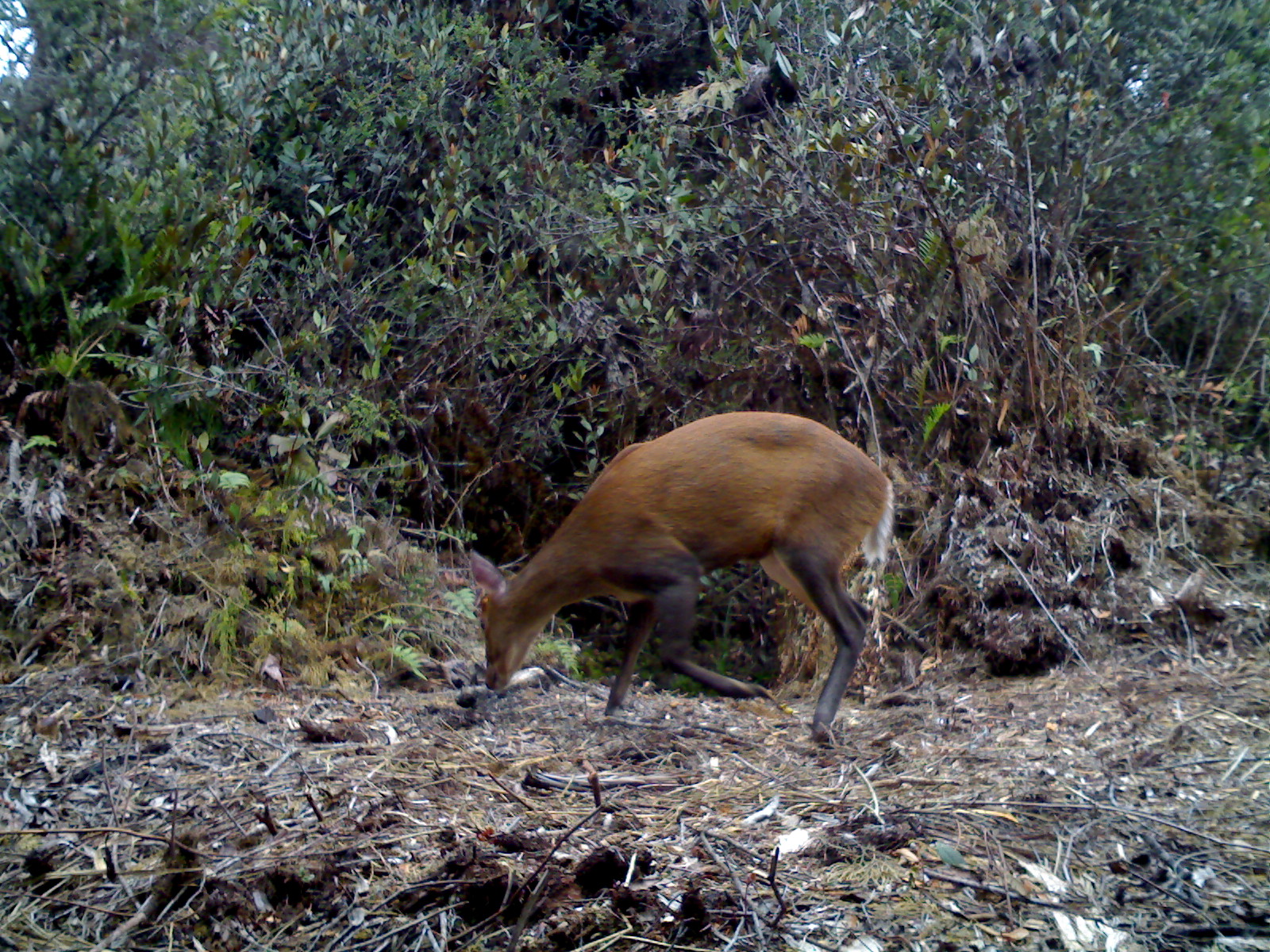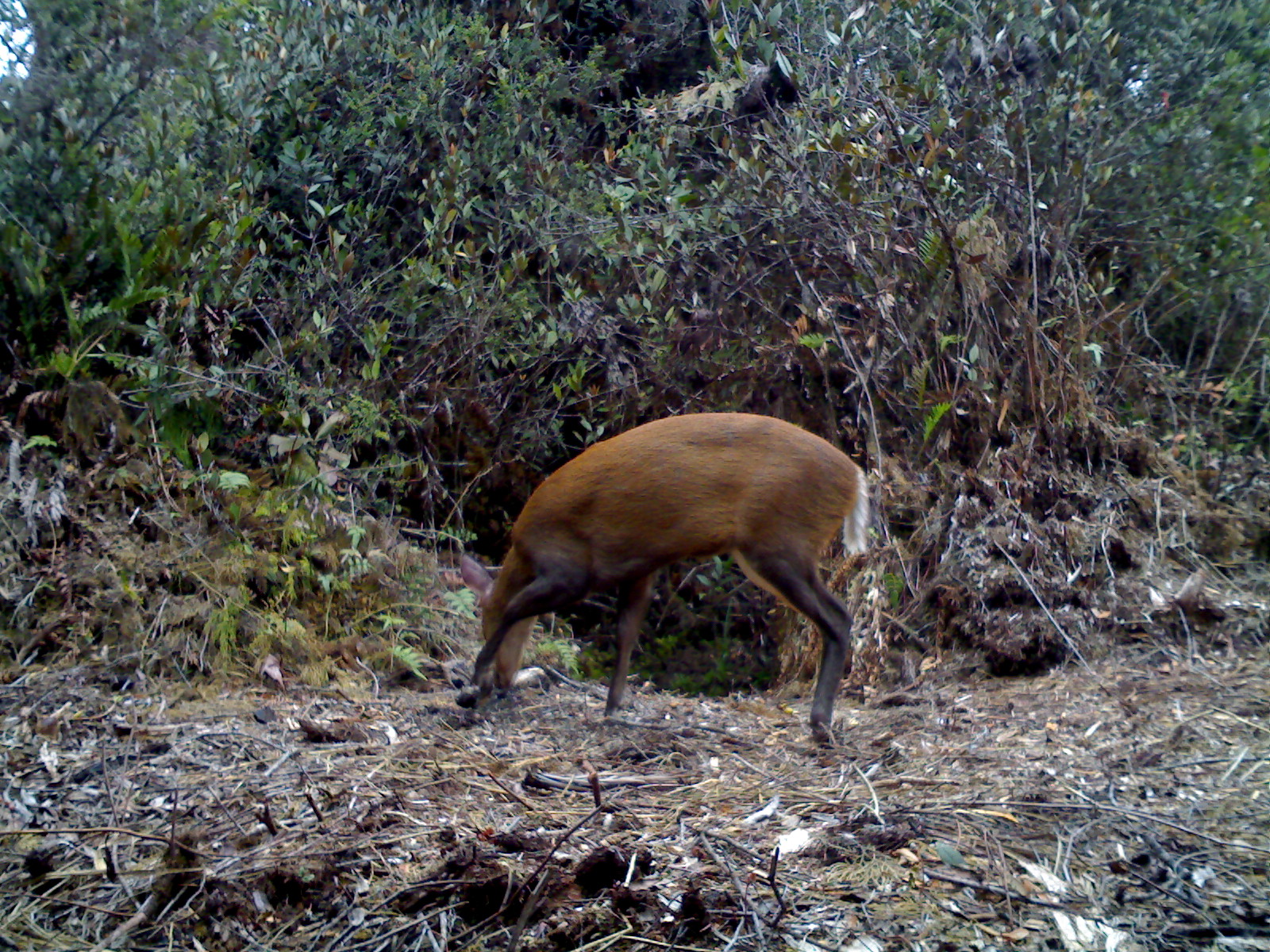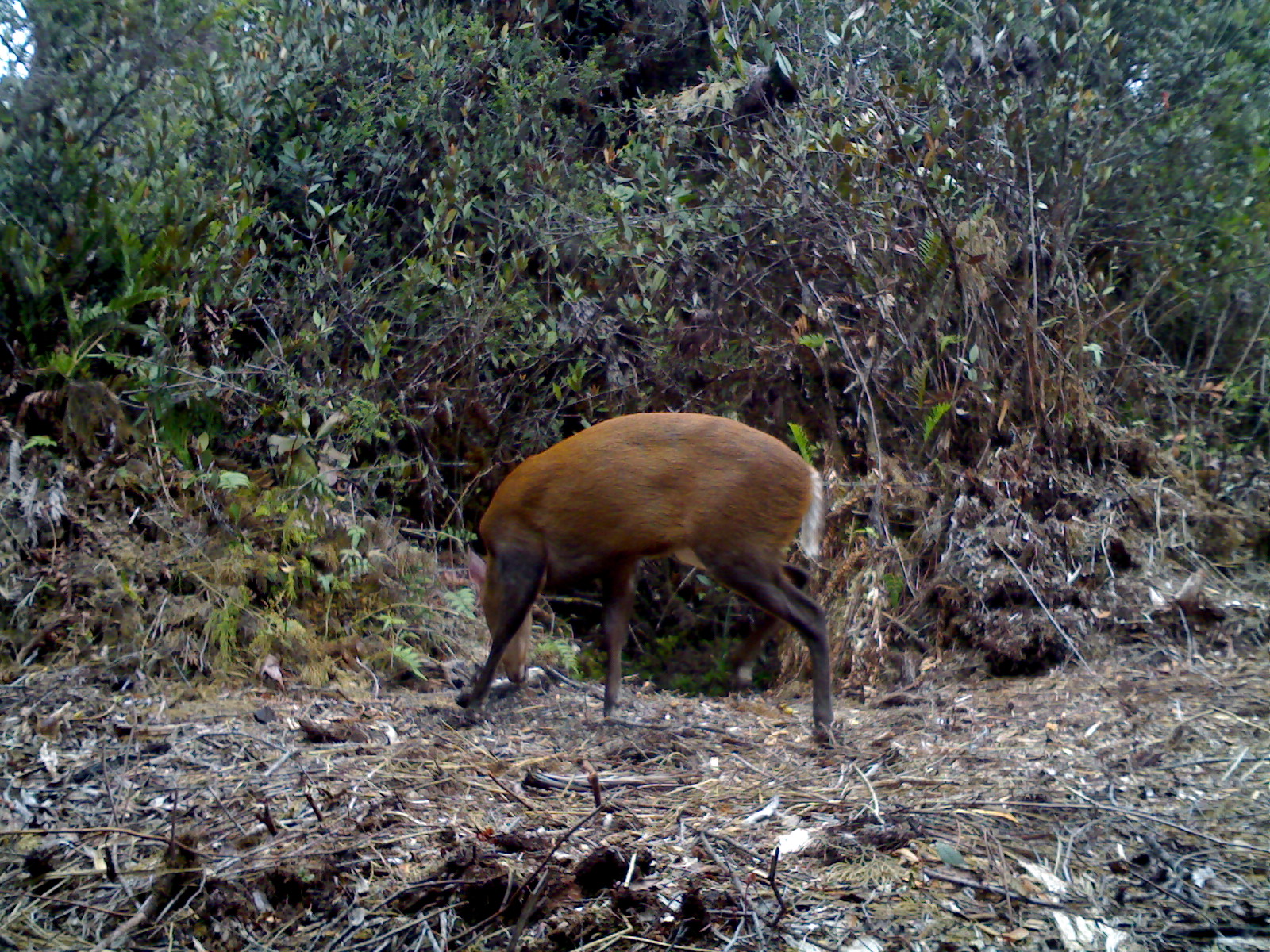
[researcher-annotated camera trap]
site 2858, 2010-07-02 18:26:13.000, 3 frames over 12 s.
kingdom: Animalia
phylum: Chordata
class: Mammalia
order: Artiodactyla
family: Cervidae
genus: Muntiacus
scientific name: Muntiacus muntjak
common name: southern red muntjac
Muntiacus muntjak (southern red muntjac), count 1, sex female.